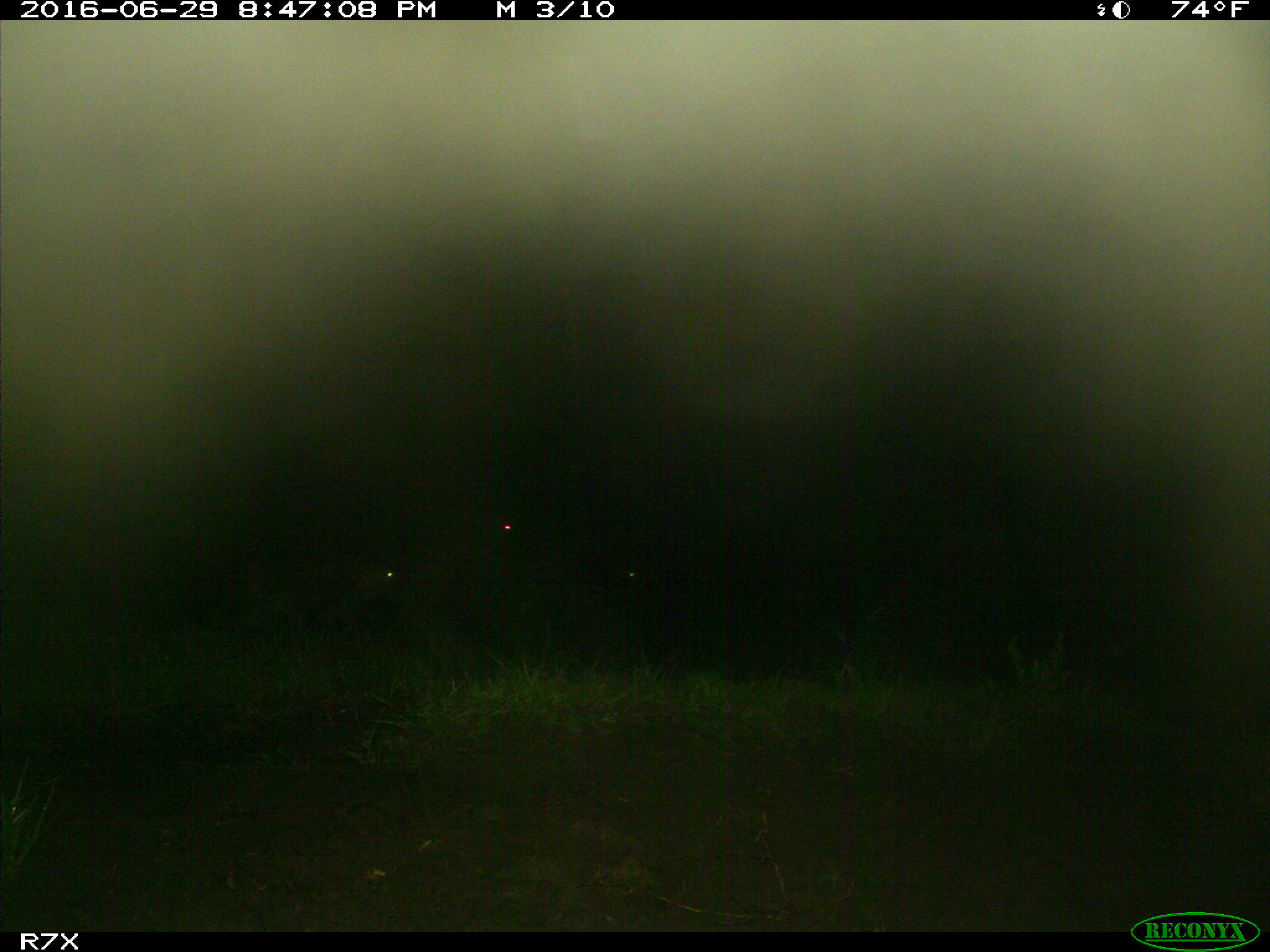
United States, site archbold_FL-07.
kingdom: Animalia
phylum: Chordata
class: Mammalia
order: Artiodactyla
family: Bovidae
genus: Bos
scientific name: Bos taurus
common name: domestic cow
Bos taurus (domestic cow).